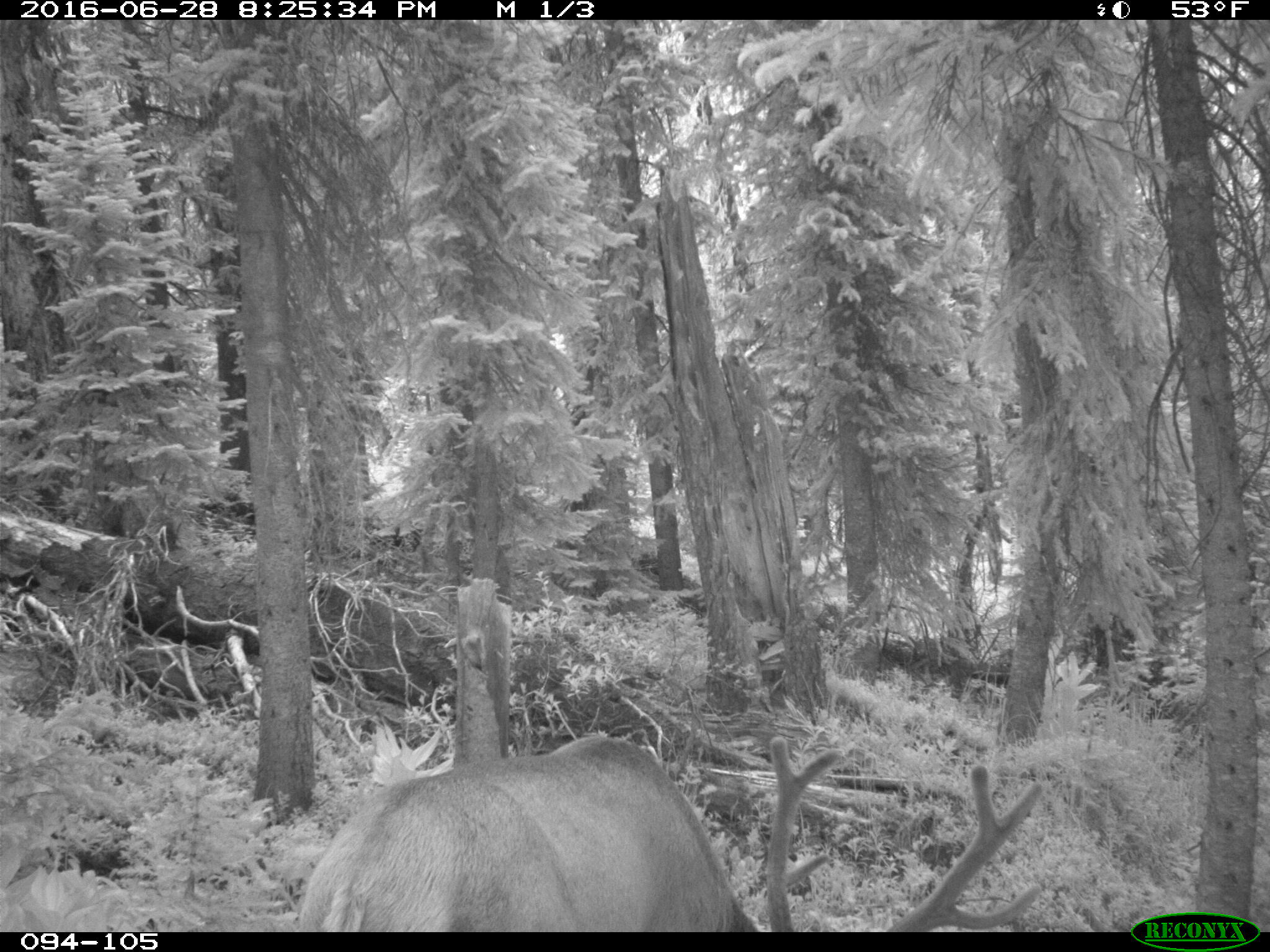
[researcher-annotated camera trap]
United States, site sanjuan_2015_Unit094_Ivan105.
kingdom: Animalia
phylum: Chordata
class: Mammalia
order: Artiodactyla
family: Cervidae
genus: Cervus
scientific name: Cervus elaphus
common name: red deer